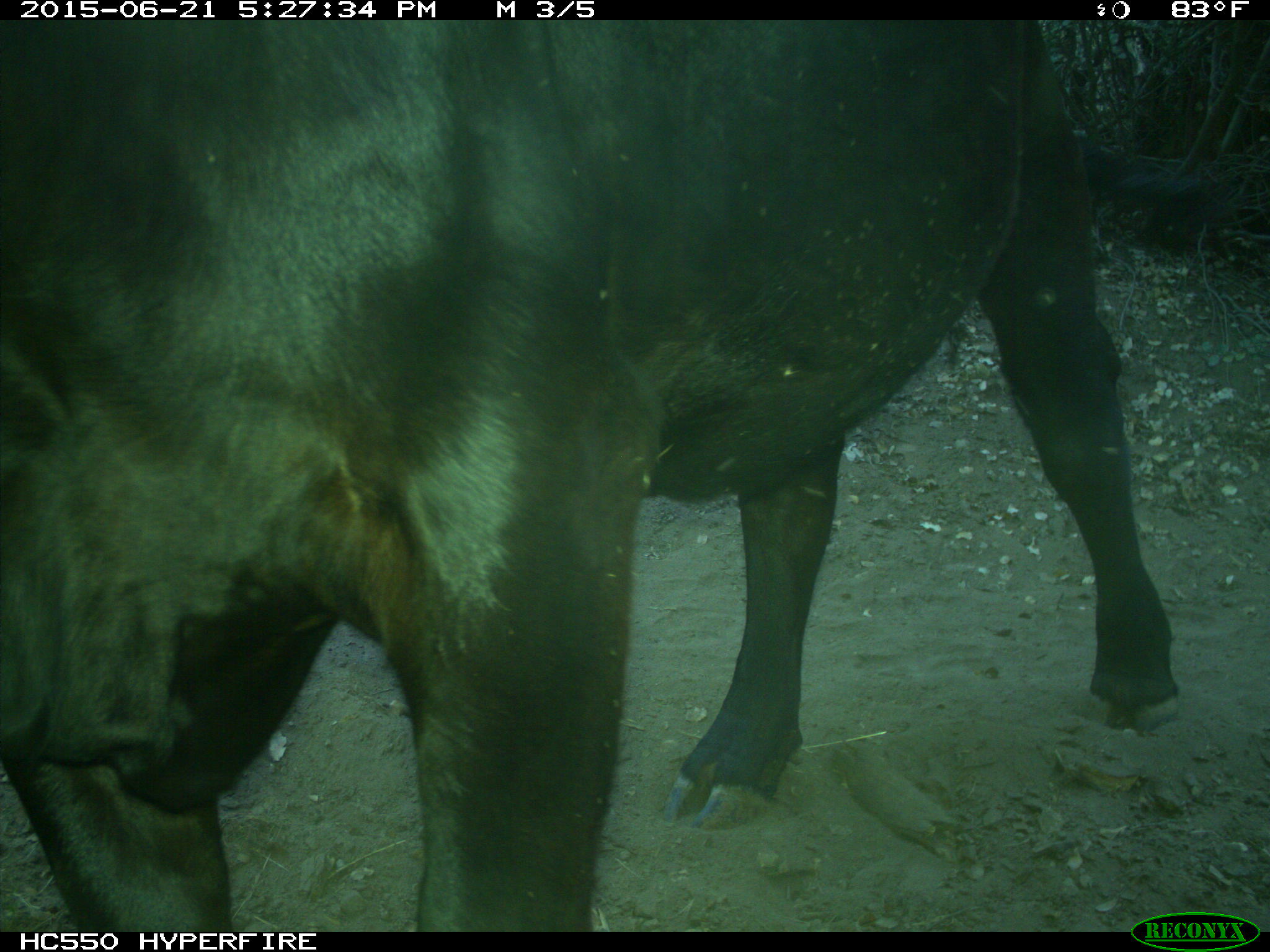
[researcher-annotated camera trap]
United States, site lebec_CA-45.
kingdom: Animalia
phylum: Chordata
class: Mammalia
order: Artiodactyla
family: Bovidae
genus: Bos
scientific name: Bos taurus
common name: domestic cow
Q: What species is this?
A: Bos taurus (domestic cow).